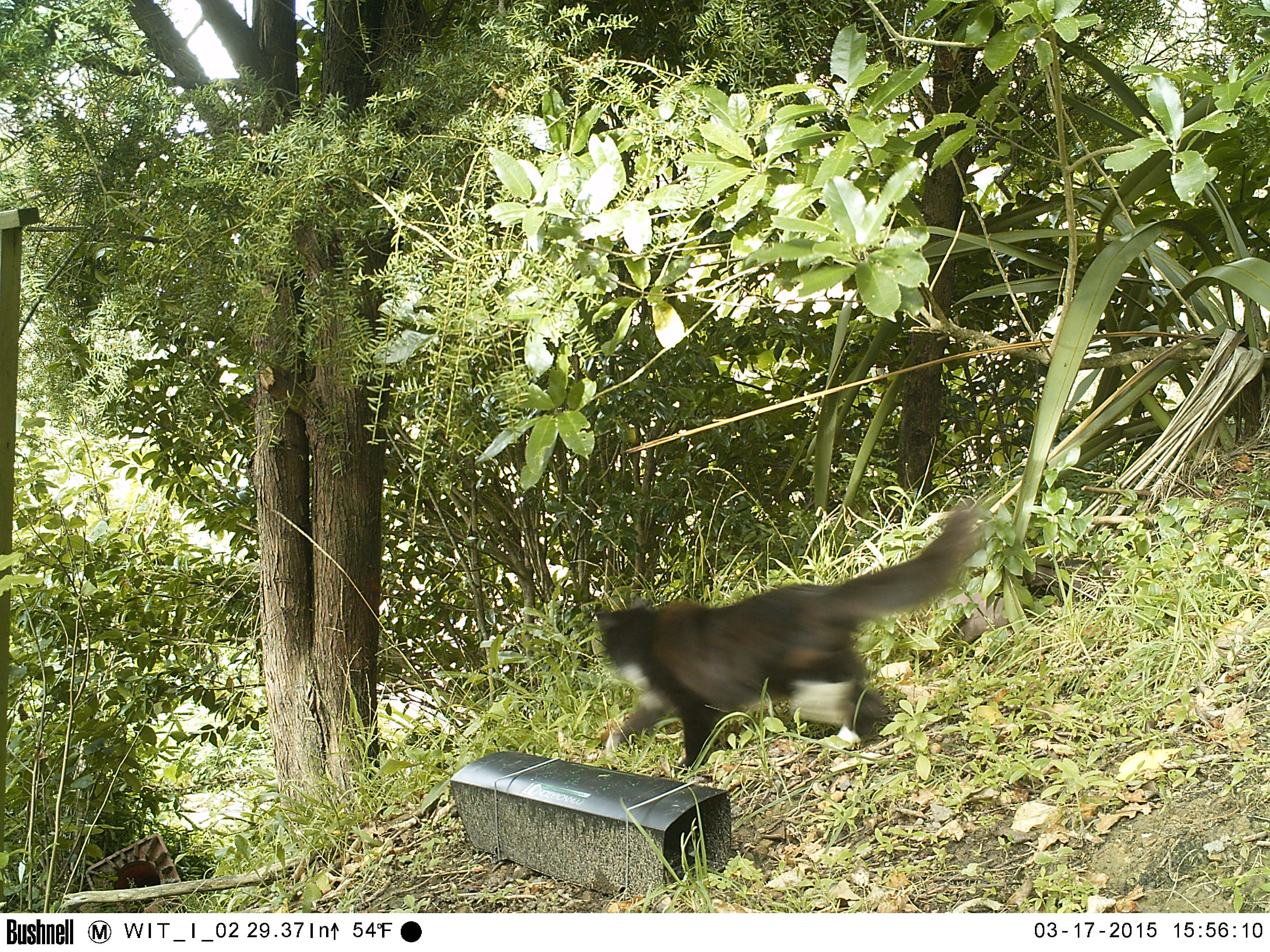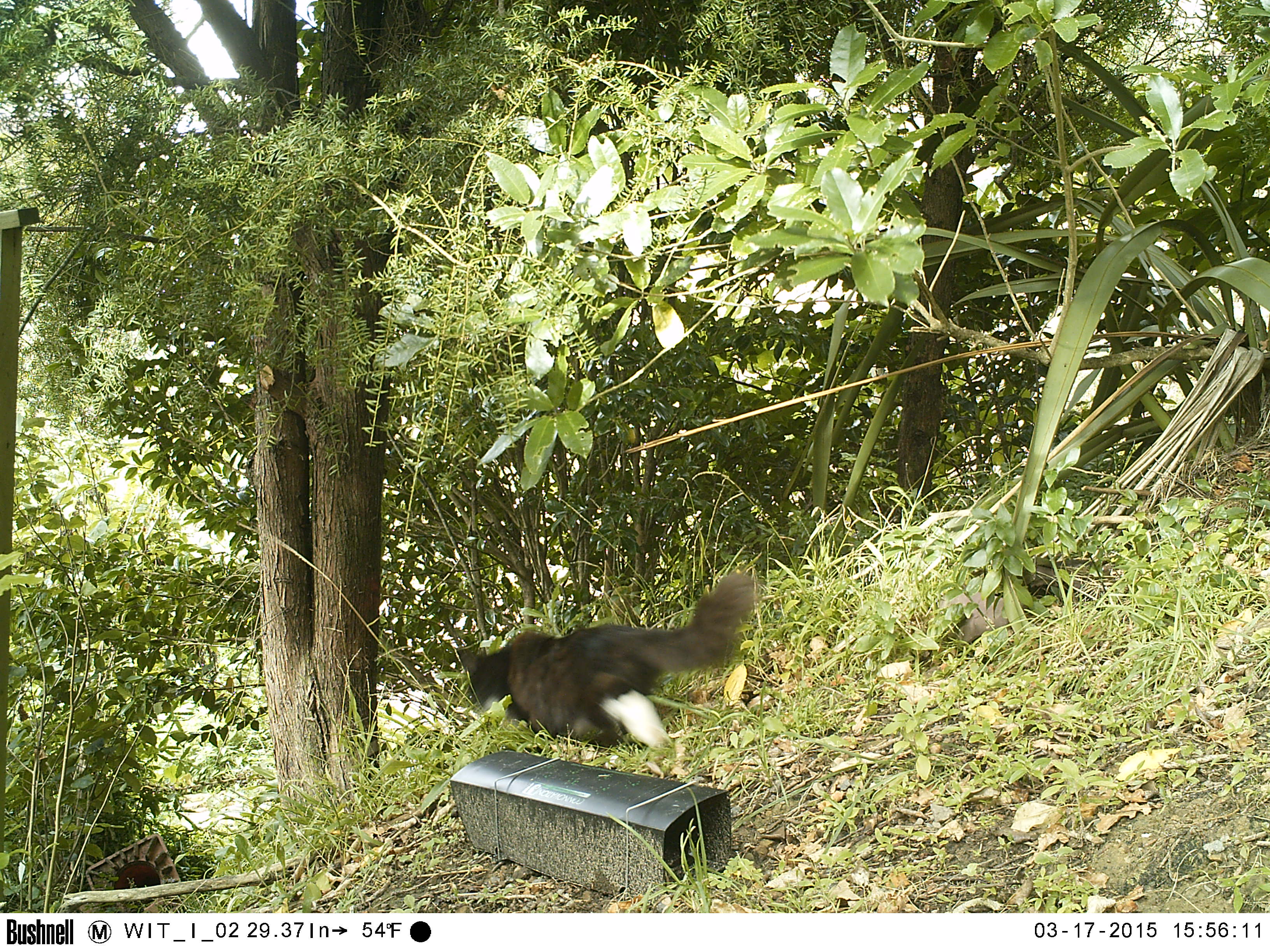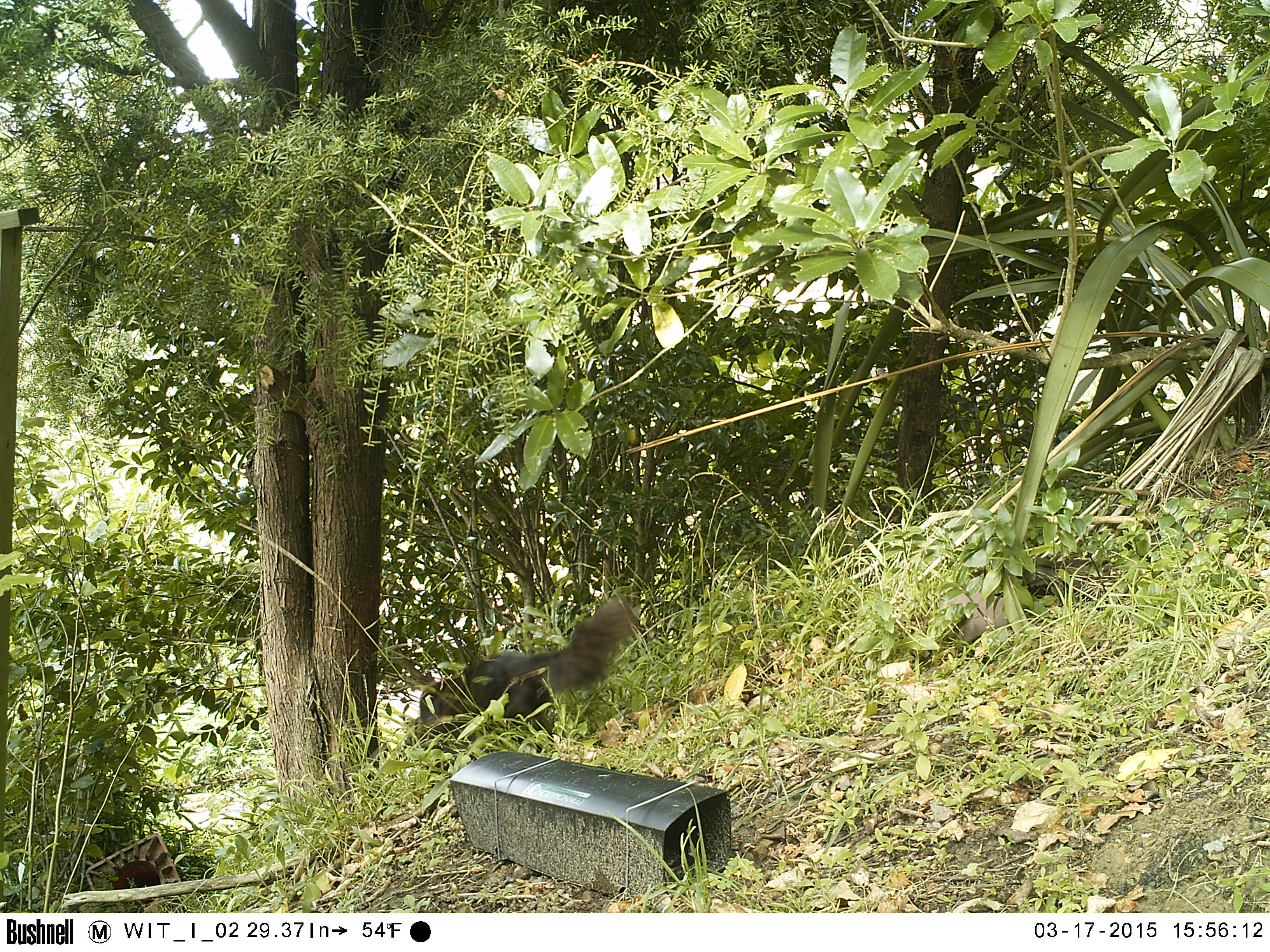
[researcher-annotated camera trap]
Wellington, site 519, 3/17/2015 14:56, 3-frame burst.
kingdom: Animalia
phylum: Chordata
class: Mammalia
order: Carnivora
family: Felidae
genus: Felis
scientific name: Felis catus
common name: cat